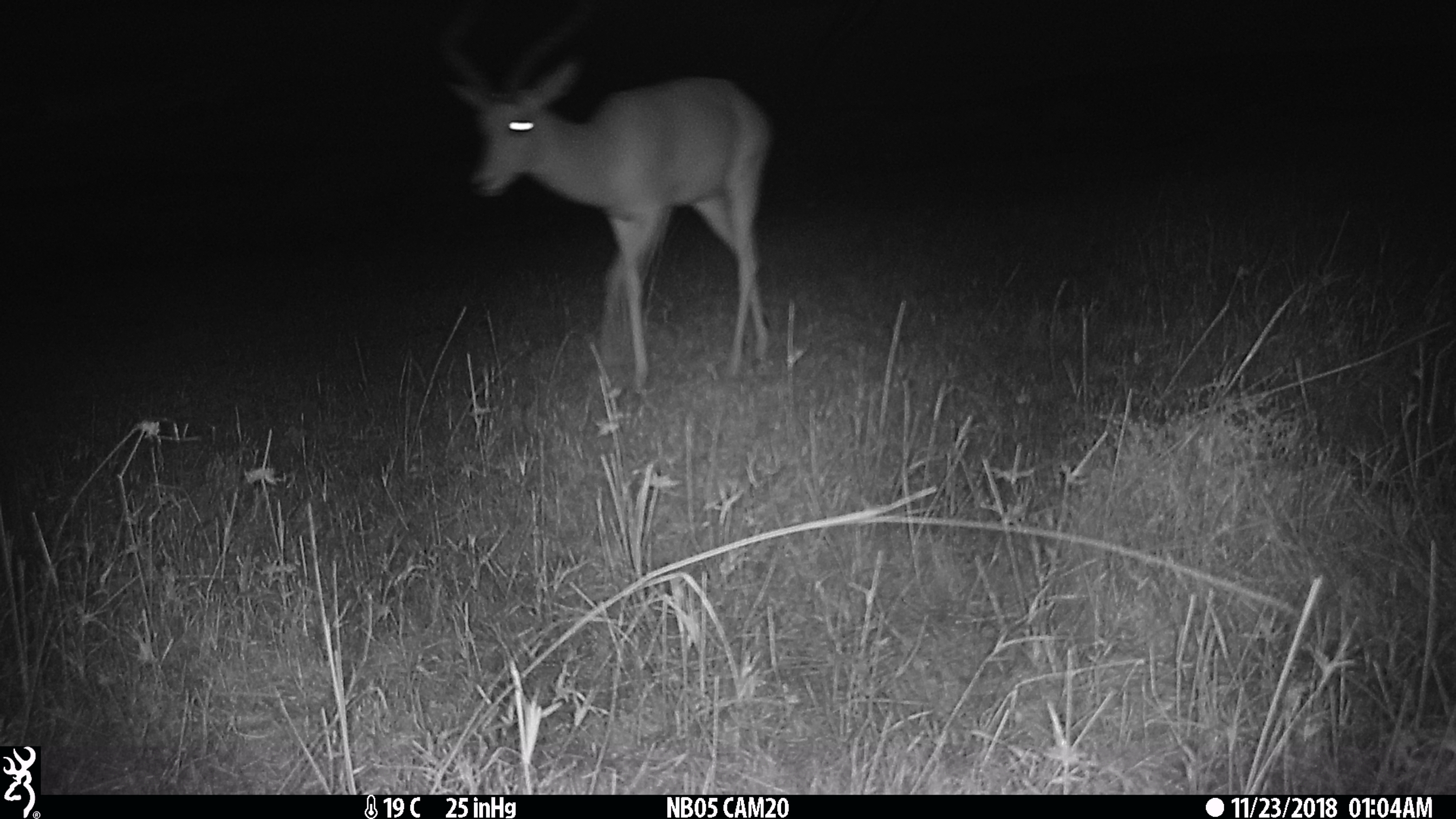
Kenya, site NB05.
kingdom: Animalia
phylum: Chordata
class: Mammalia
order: Artiodactyla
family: Bovidae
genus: Aepyceros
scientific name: Aepyceros melampus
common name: impala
Impala (Aepyceros melampus).